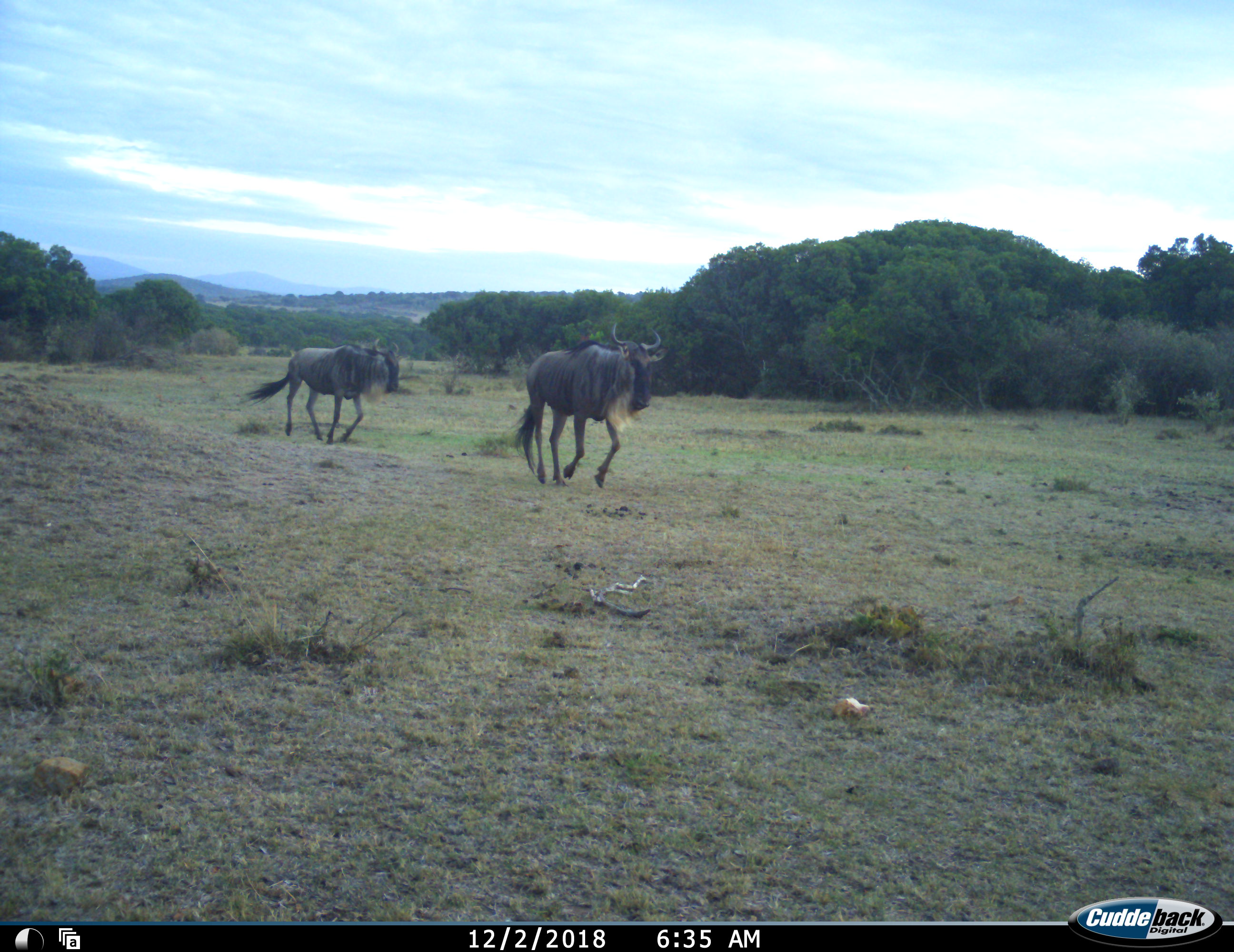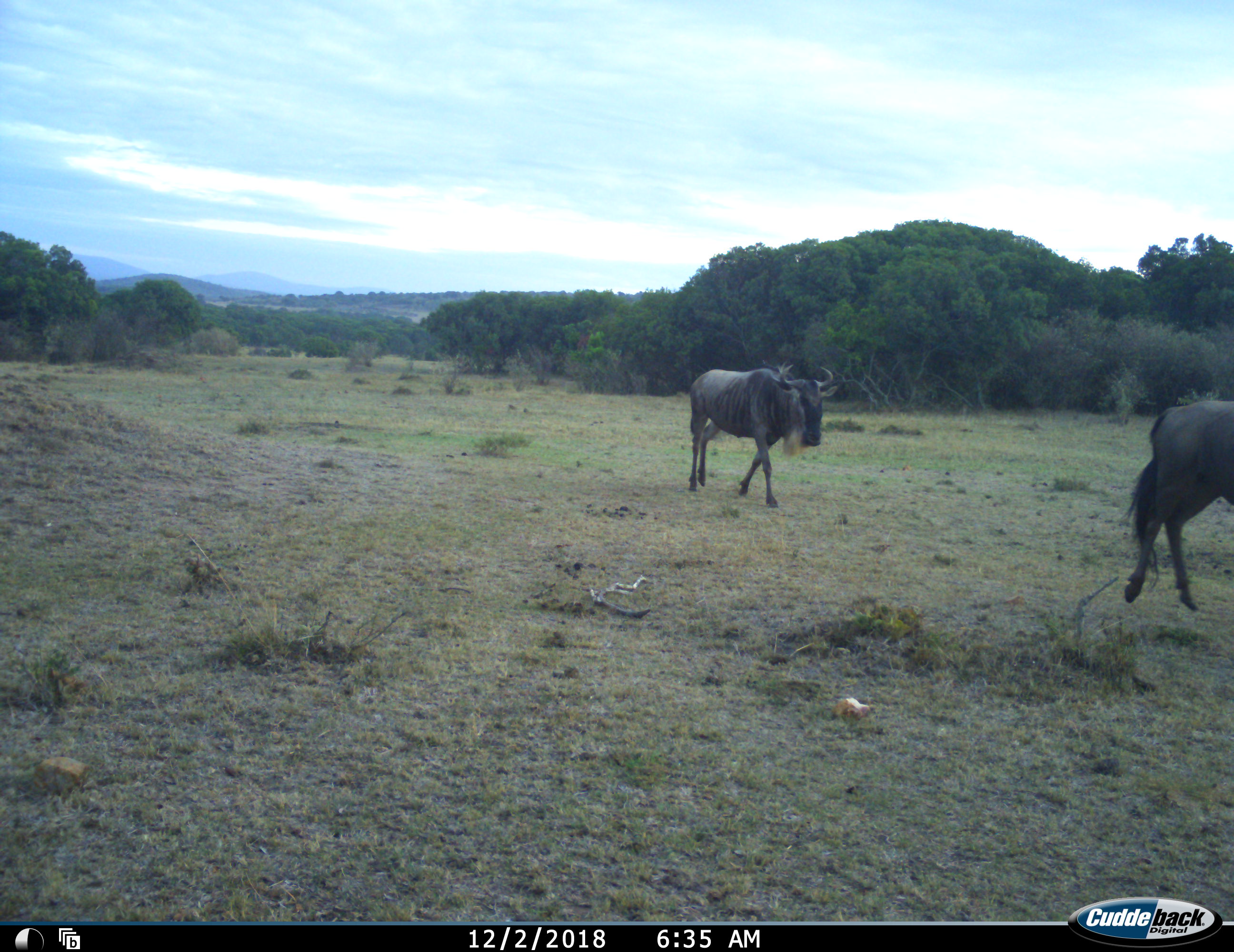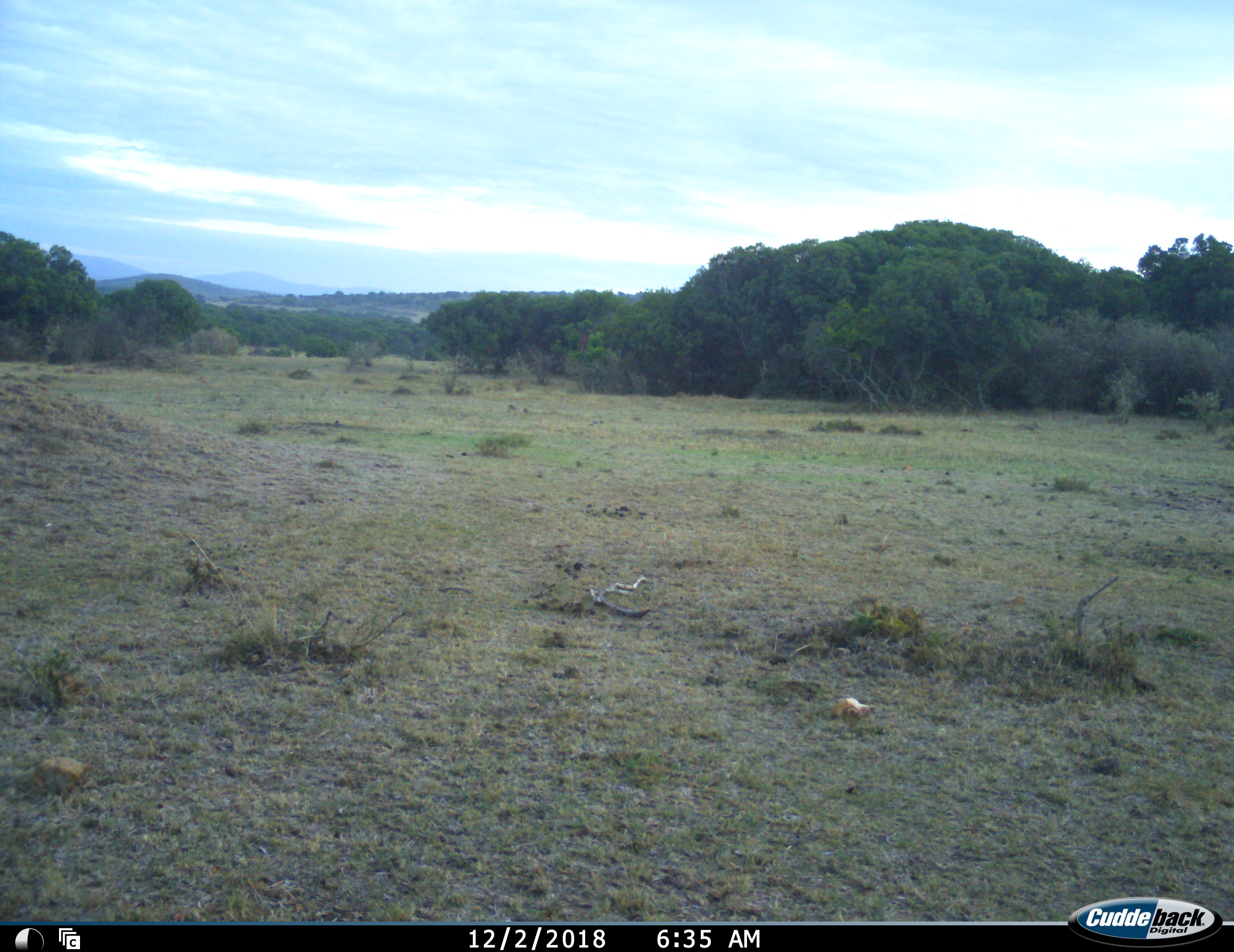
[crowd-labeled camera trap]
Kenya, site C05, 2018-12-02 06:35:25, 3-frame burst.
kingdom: Animalia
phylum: Chordata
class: Mammalia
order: Artiodactyla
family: Bovidae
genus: Connochaetes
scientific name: Connochaetes taurinus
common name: common wildebeest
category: wildebeest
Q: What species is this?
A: Wildebeest (common wildebeest) (Connochaetes taurinus).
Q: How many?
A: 2.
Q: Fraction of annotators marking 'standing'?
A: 0%.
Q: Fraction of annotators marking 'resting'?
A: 0%.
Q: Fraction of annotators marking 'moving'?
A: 100%.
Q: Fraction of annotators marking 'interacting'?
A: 0%.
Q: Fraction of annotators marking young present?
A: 0%.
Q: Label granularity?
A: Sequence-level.